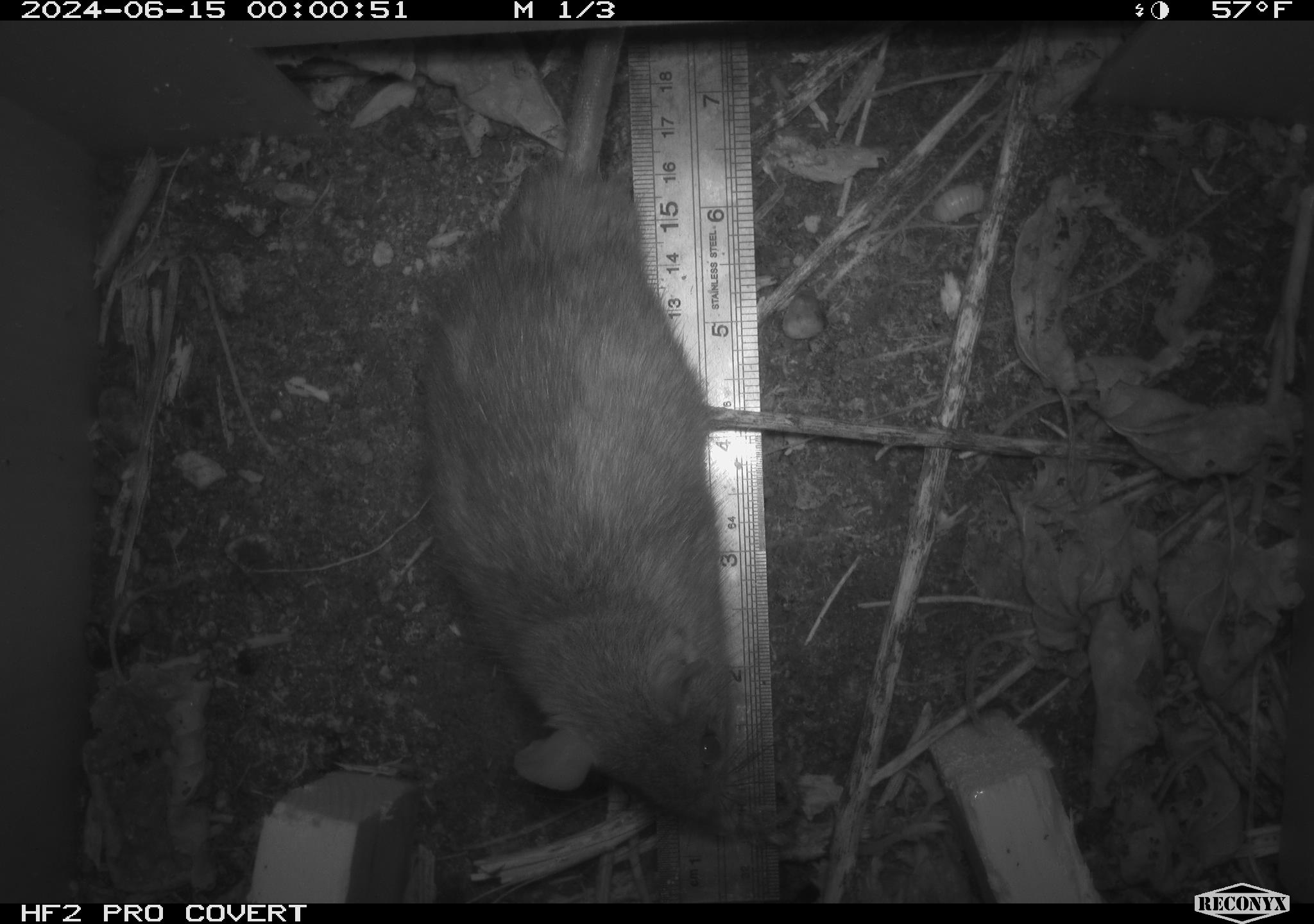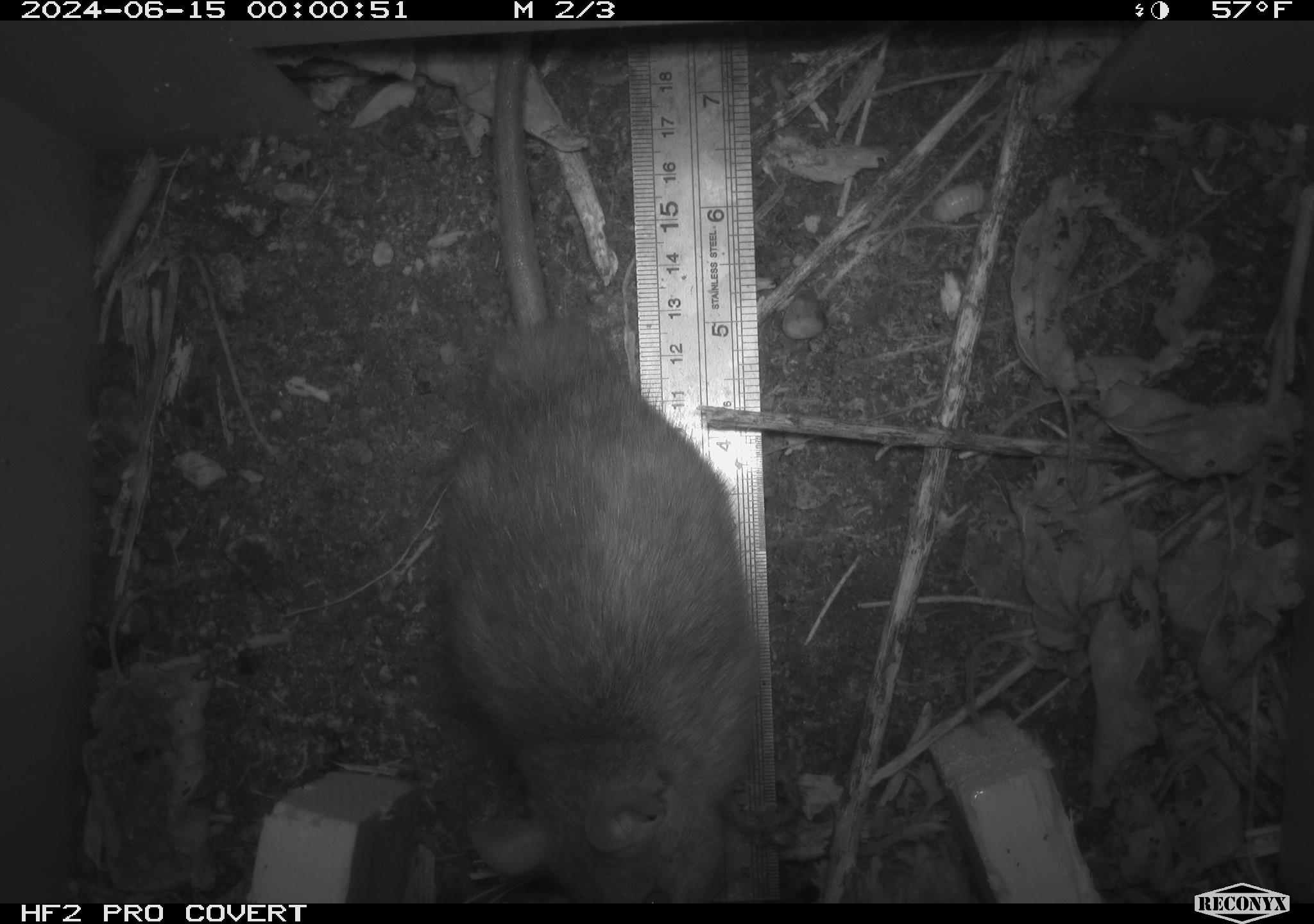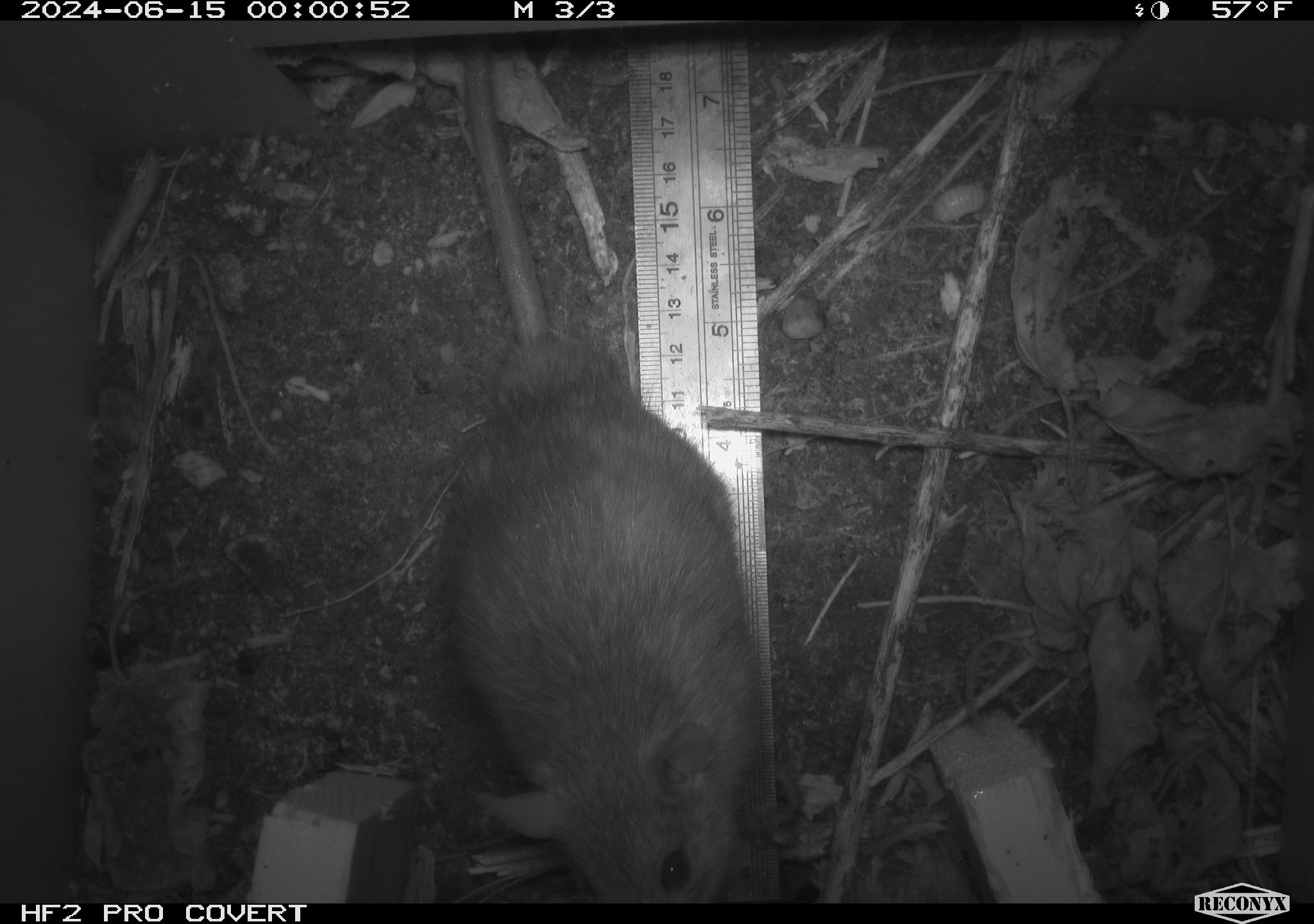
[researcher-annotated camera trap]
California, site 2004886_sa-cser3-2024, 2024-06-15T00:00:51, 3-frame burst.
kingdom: Animalia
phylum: Chordata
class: Mammalia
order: Rodentia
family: Muridae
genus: Rattus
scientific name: Rattus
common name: rat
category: rattus species